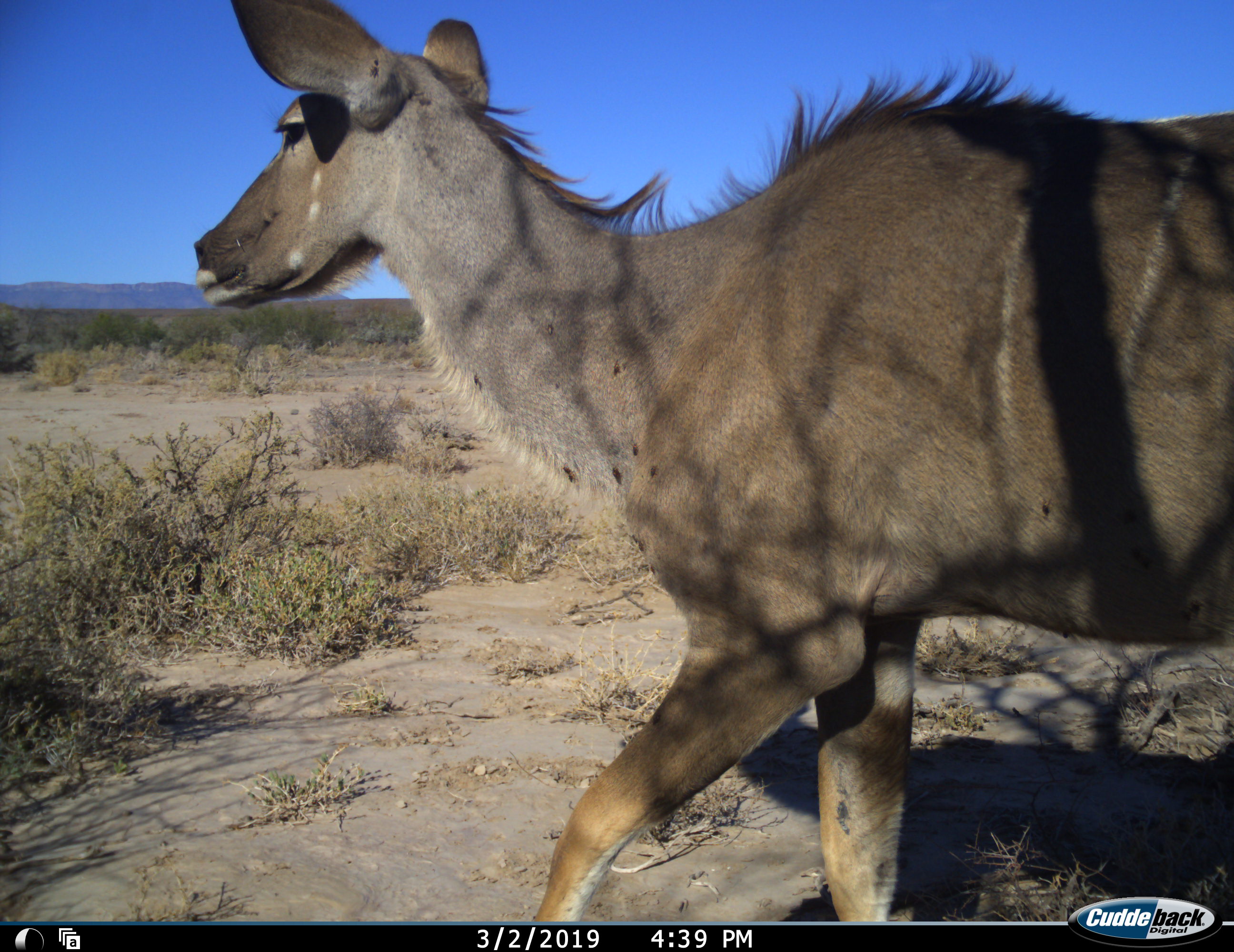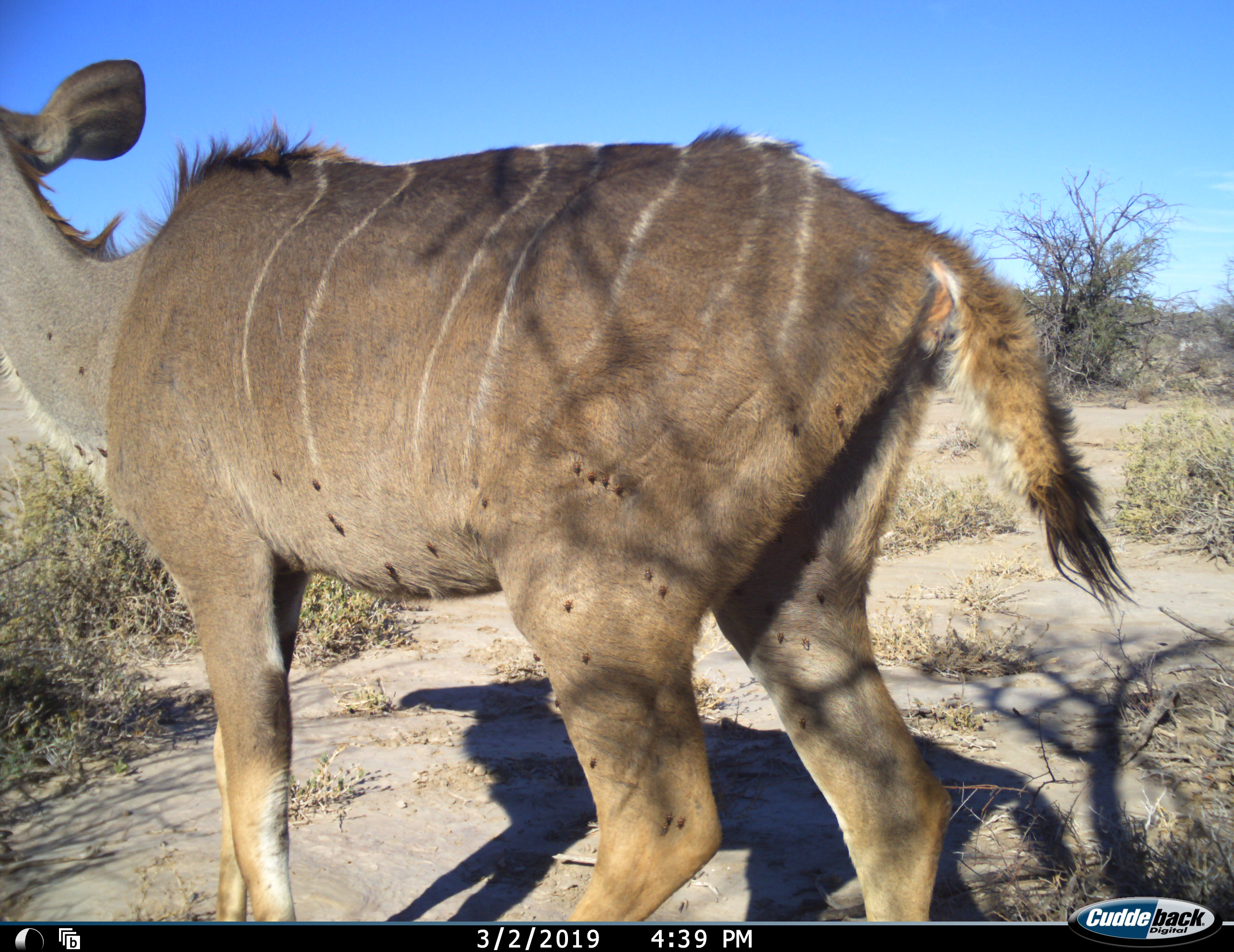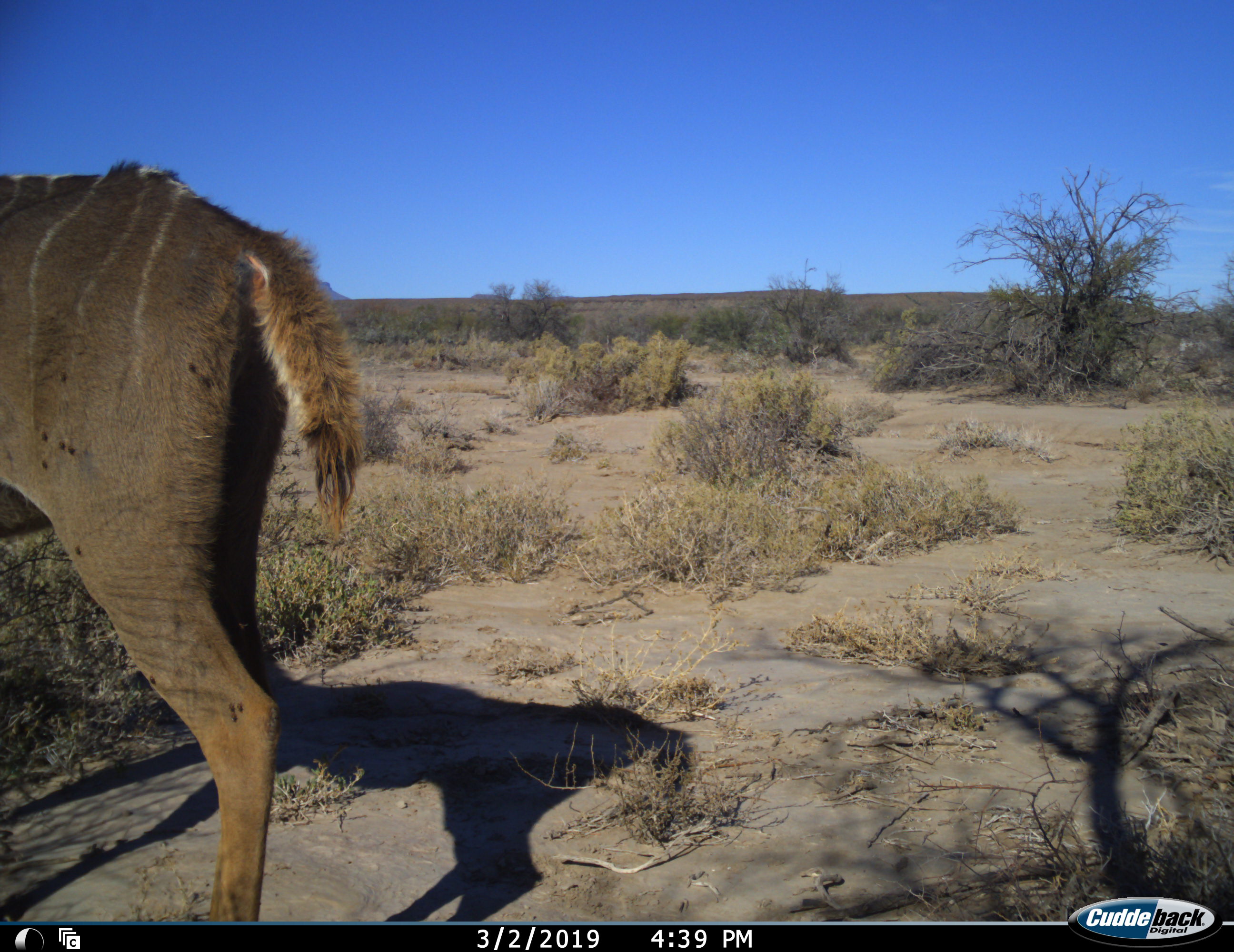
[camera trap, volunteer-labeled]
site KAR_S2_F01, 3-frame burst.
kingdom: Animalia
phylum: Chordata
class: Mammalia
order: Artiodactyla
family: Bovidae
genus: Tragelaphus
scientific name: Tragelaphus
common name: kudu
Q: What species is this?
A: Kudu (Tragelaphus).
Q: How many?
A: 1.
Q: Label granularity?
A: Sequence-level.